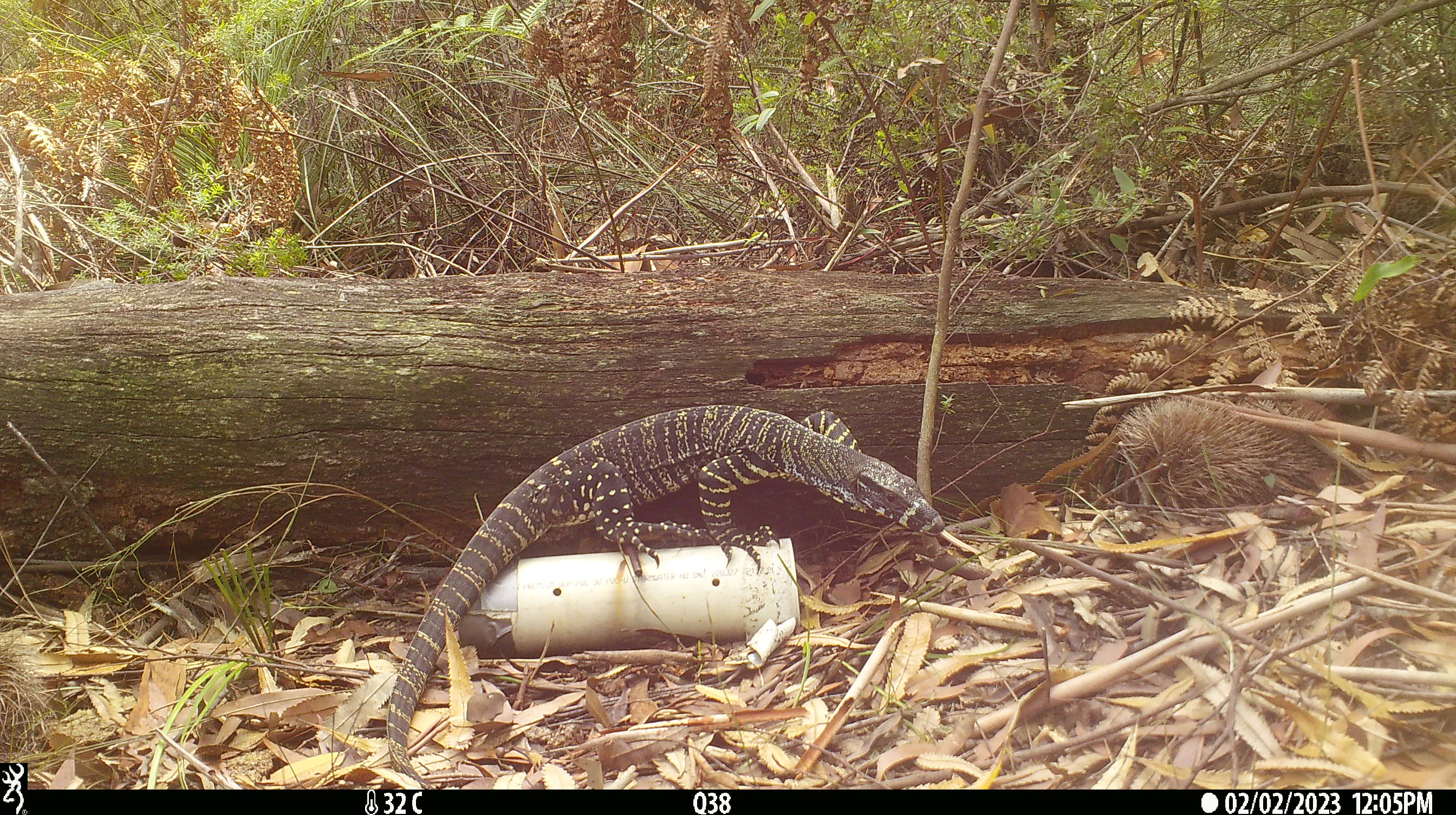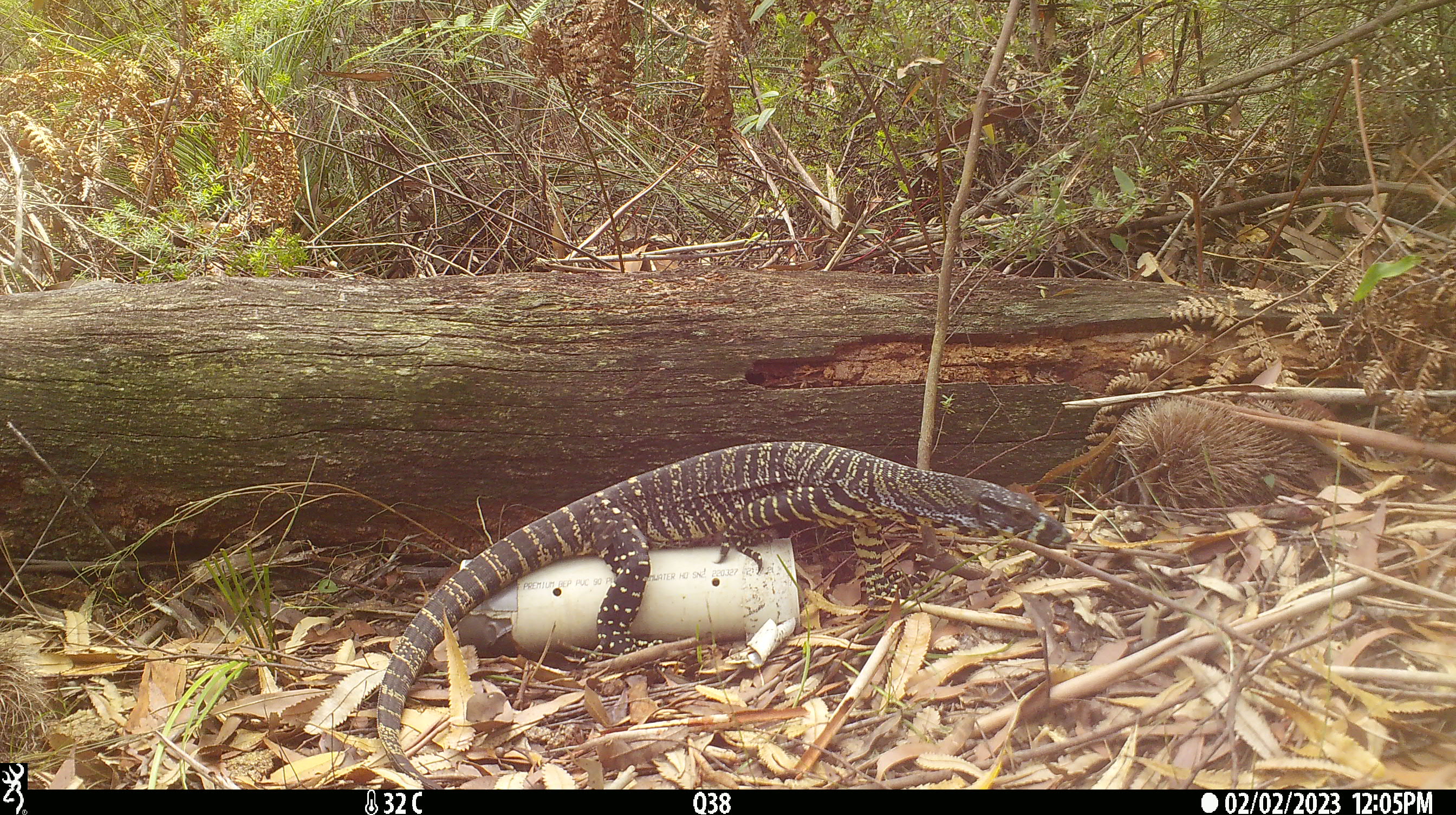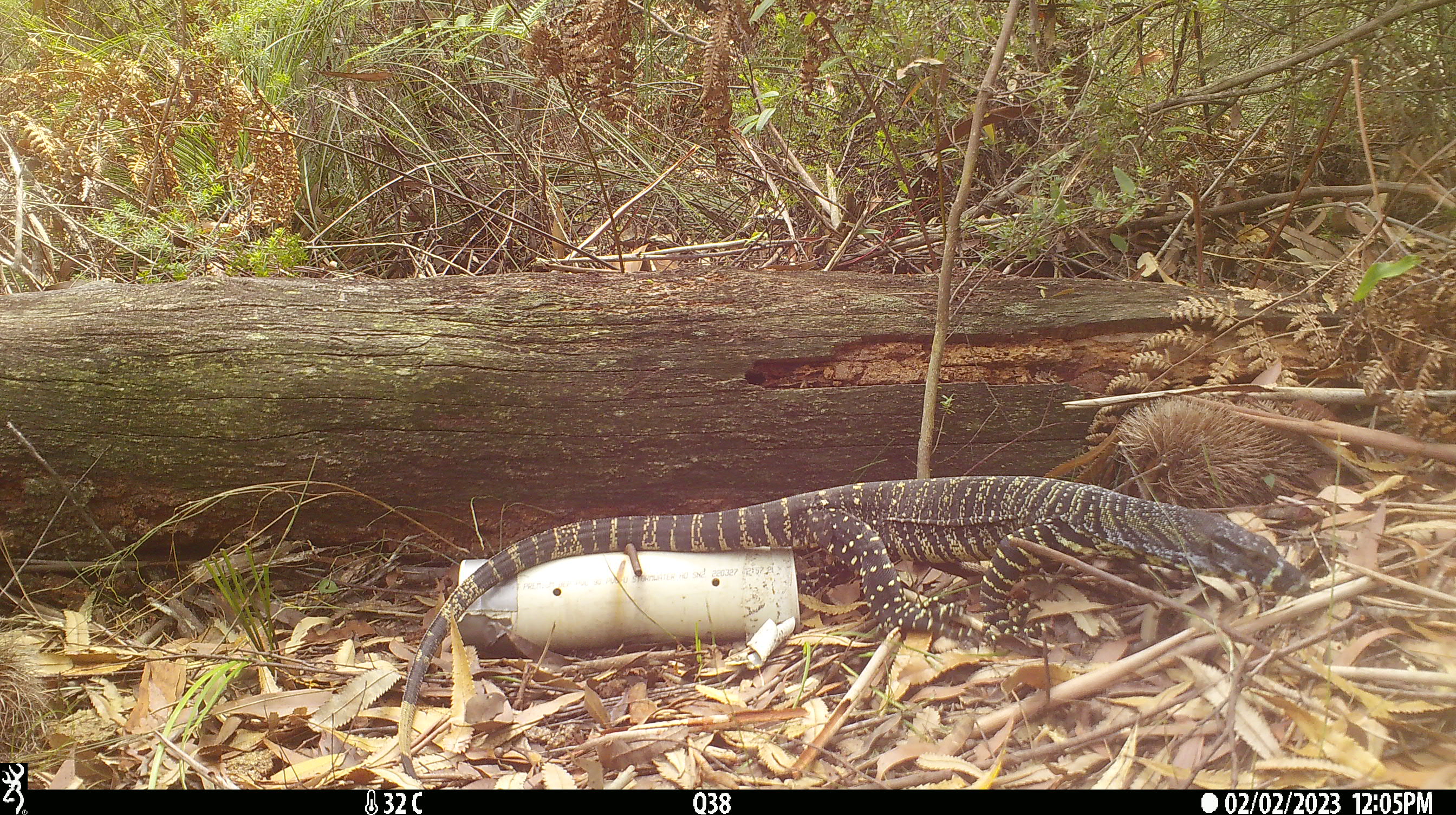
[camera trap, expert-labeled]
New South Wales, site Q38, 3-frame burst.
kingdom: Animalia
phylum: Chordata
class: Reptilia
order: Squamata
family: Varanidae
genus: Varanus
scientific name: Varanus varius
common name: lace monitor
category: goanna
Goanna (lace monitor) (Varanus varius).